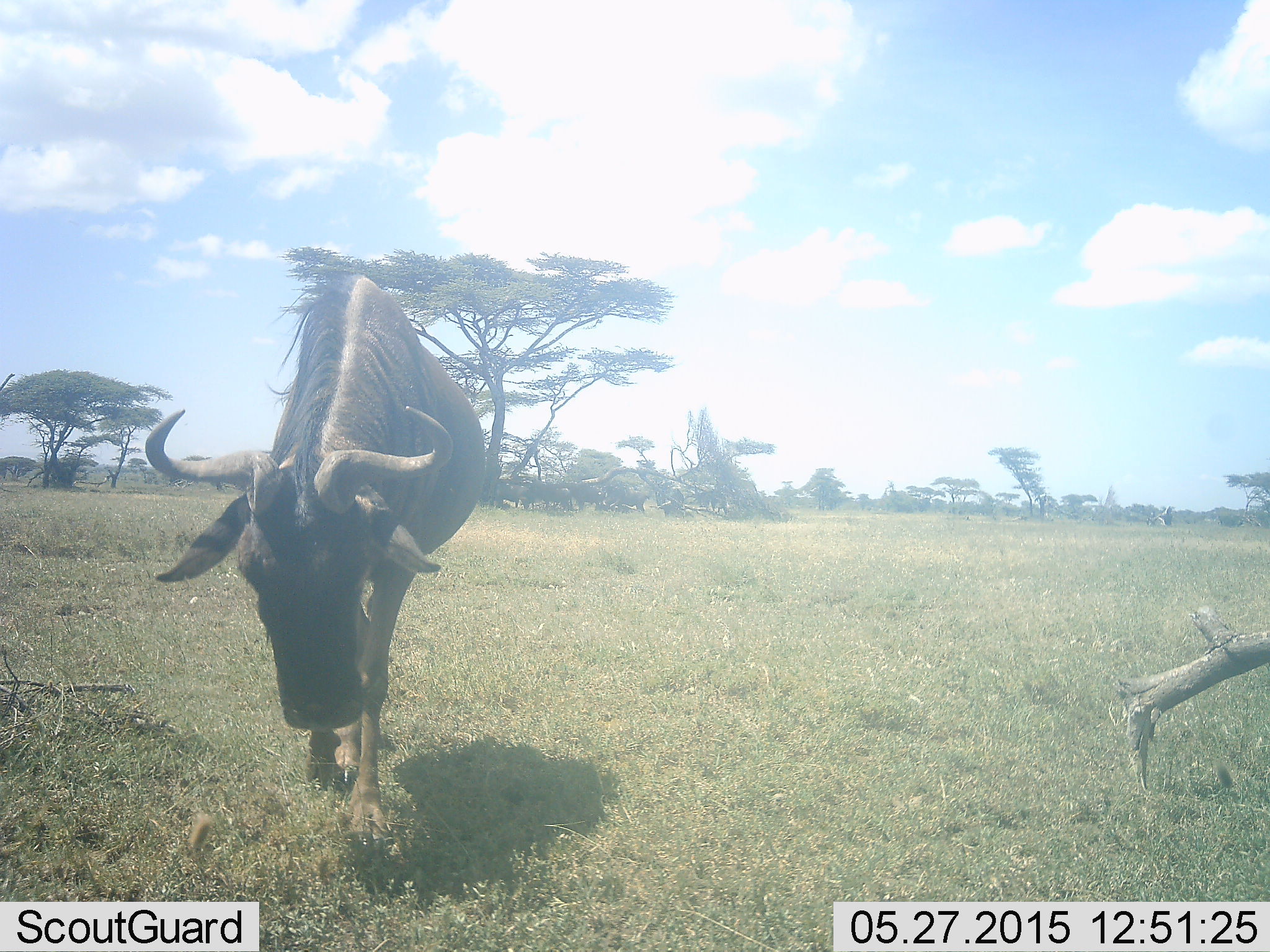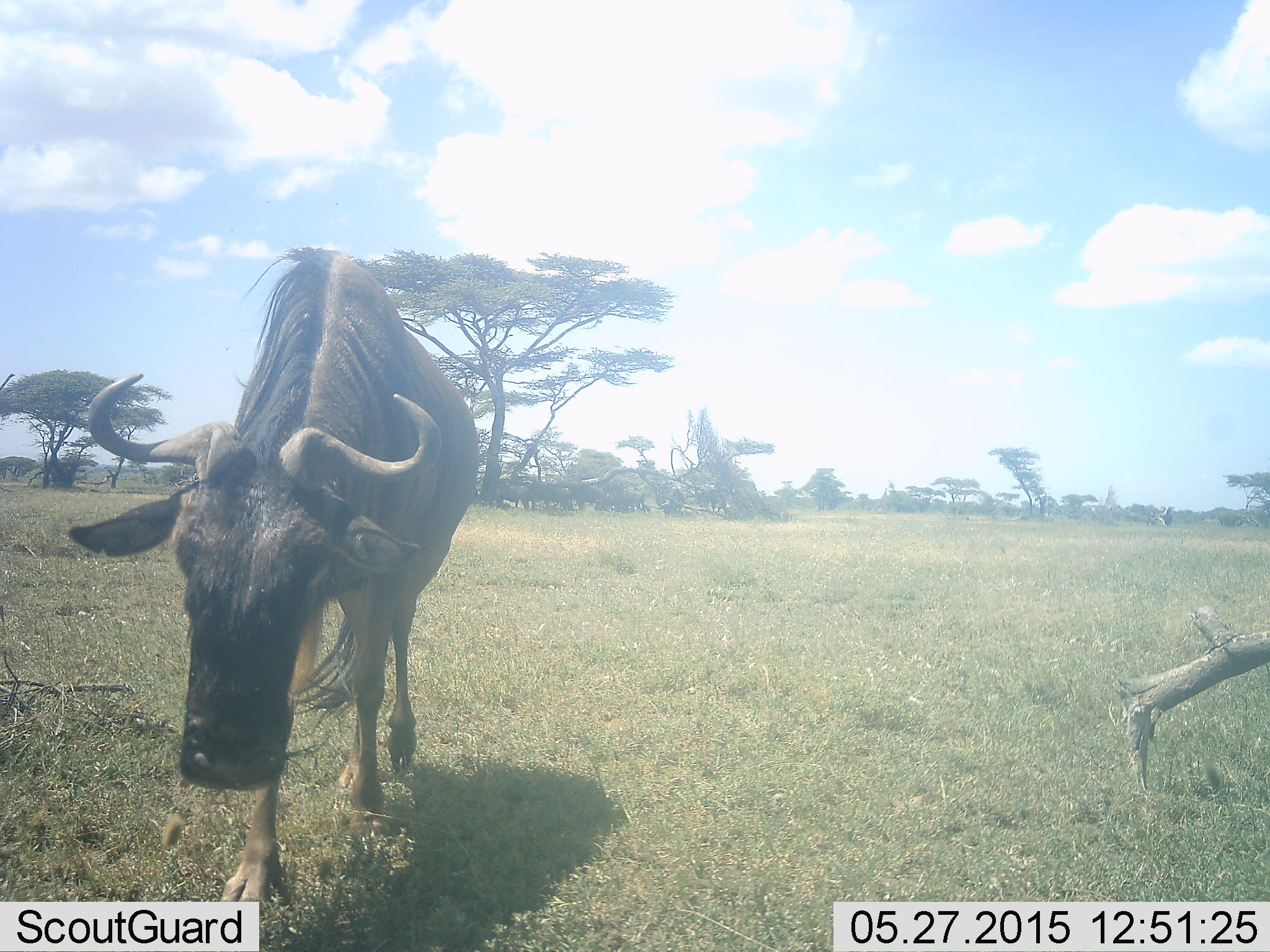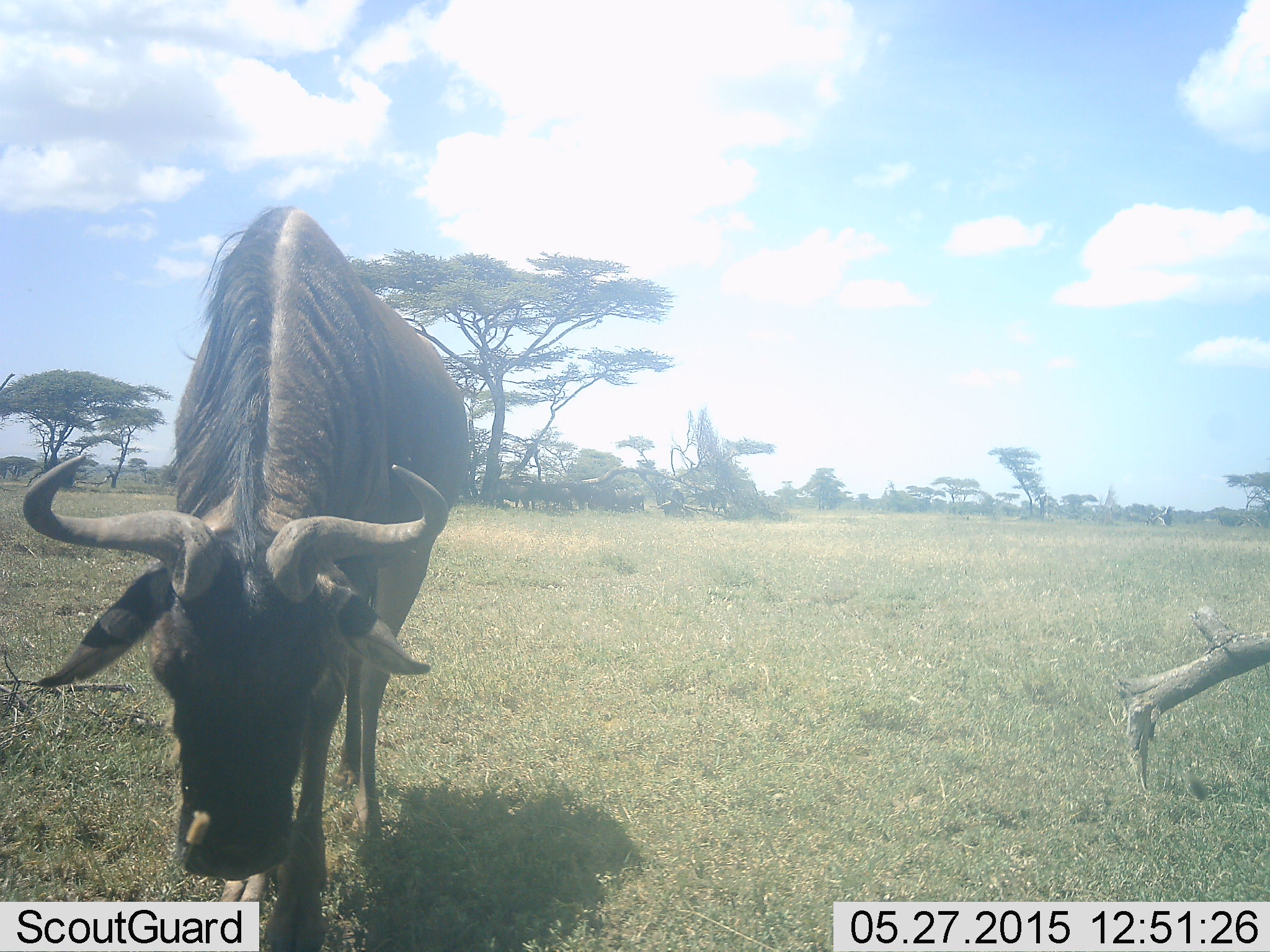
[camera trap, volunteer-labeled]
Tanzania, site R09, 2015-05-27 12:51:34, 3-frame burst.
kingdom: Animalia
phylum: Chordata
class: Mammalia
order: Artiodactyla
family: Bovidae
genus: Connochaetes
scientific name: Connochaetes taurinus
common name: blue wildebeest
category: wildebeest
Wildebeest (blue wildebeest) (Connochaetes taurinus), count 1. Behavior (volunteer vote fractions): standing 20%, resting 0%, moving 100%, interacting 0%. Young present (vote fraction): 0%. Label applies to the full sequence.